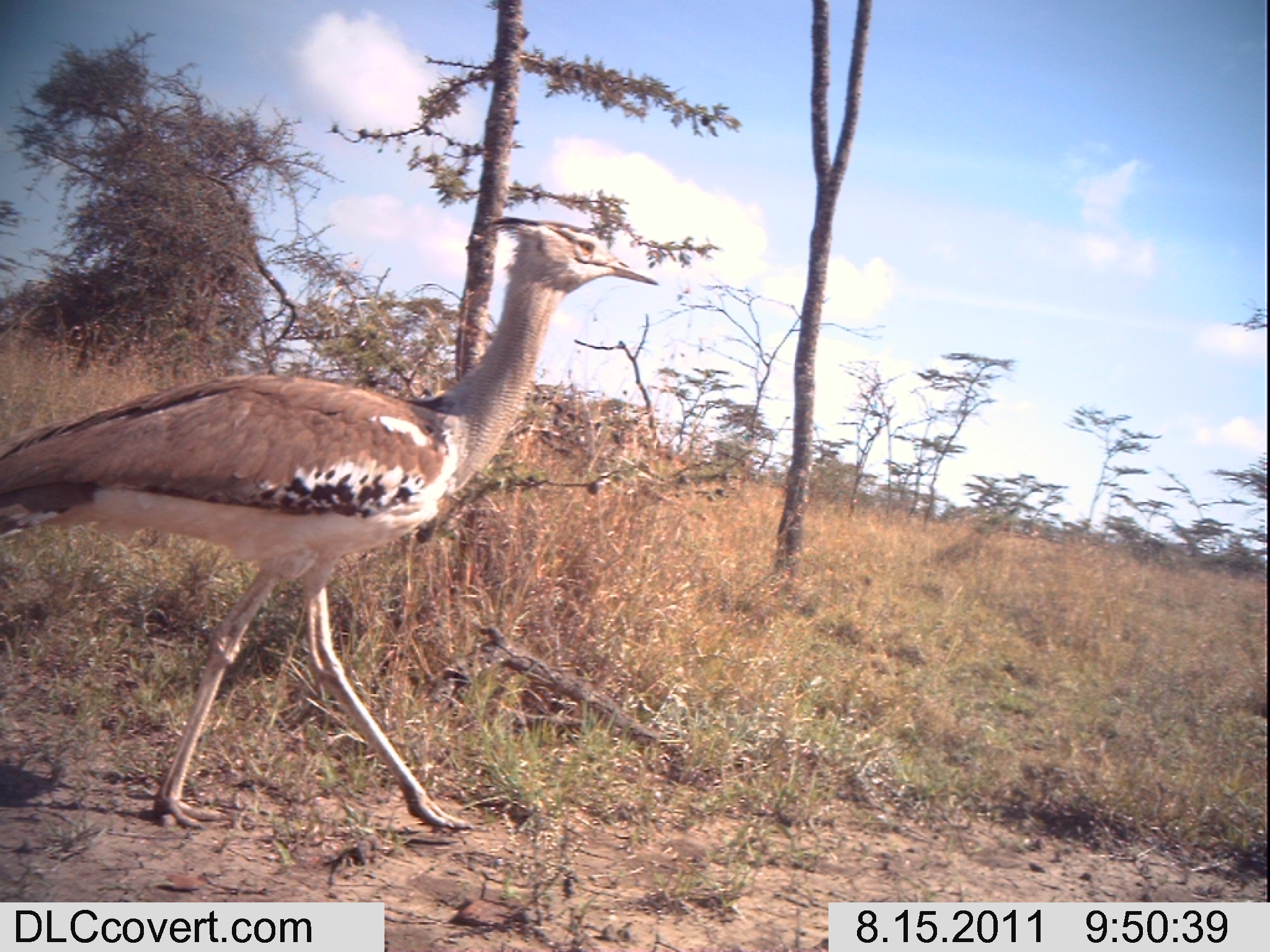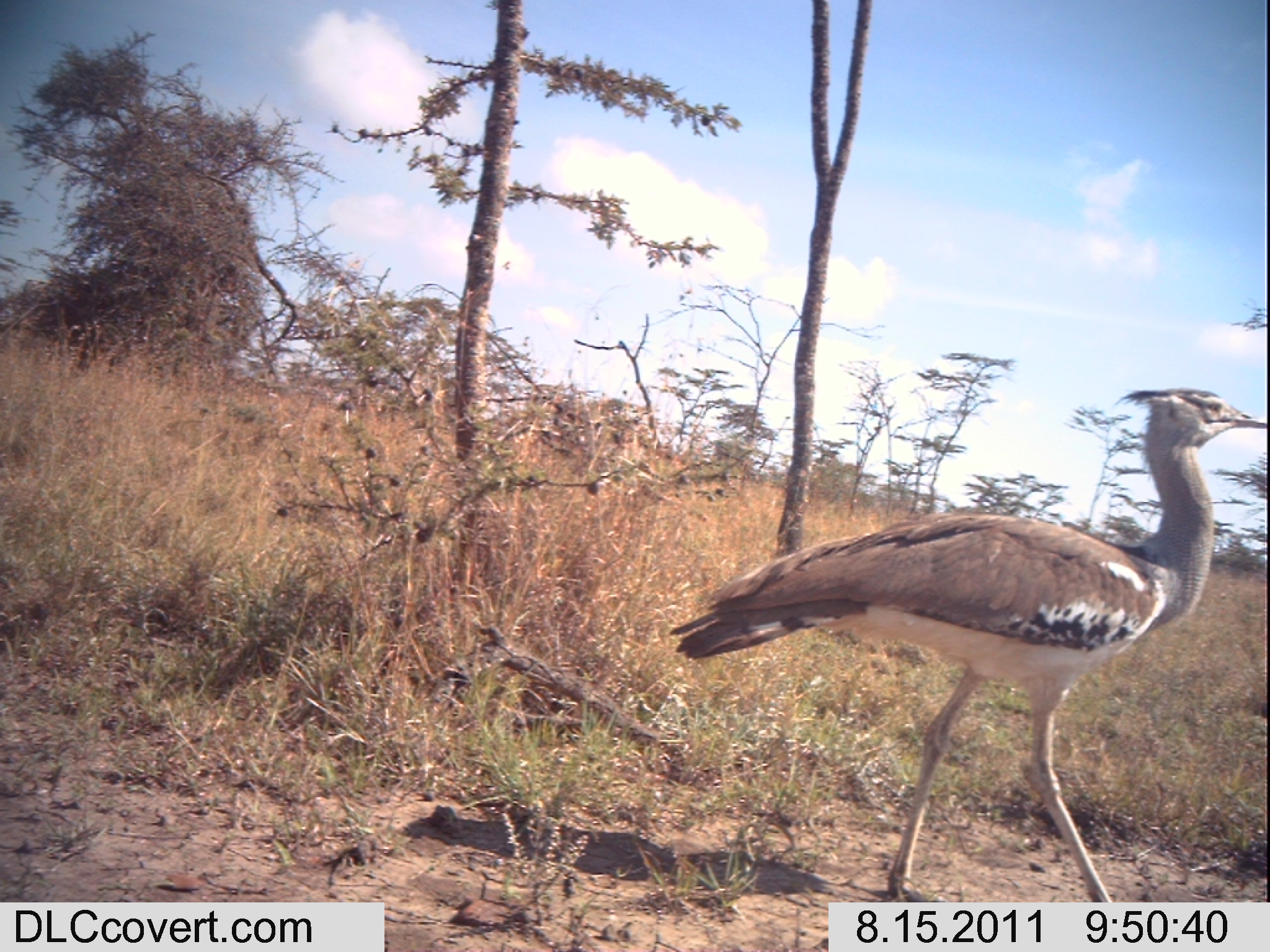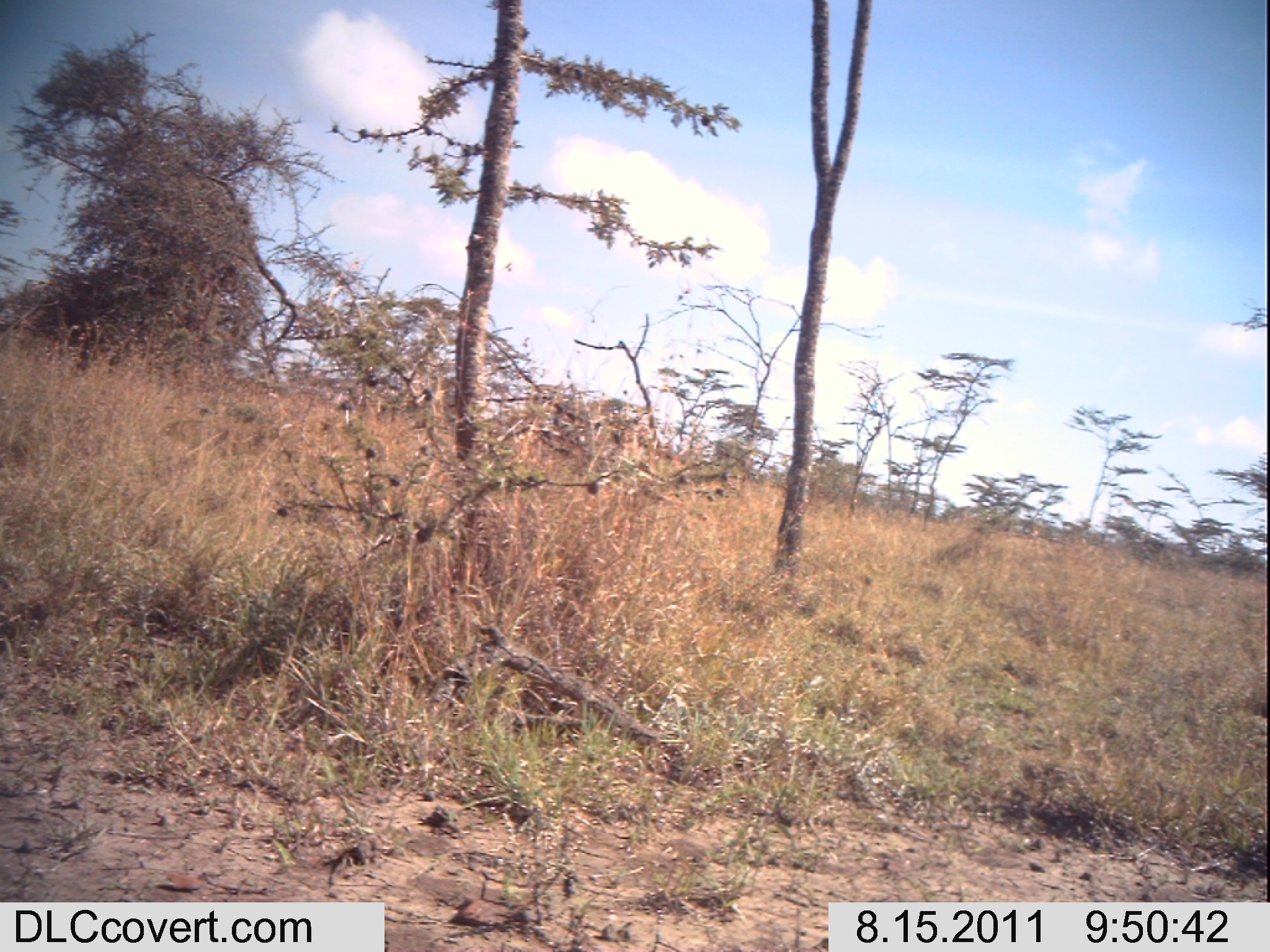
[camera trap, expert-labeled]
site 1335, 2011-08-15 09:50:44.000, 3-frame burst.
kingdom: Animalia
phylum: Chordata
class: Aves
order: Otidiformes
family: Otididae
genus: Ardeotis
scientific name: Ardeotis kori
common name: kori bustard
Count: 1.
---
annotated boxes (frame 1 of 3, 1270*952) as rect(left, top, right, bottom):
ardeotis kori: rect(0, 212, 661, 831)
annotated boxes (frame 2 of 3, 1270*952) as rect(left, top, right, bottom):
ardeotis kori: rect(670, 384, 1266, 900)